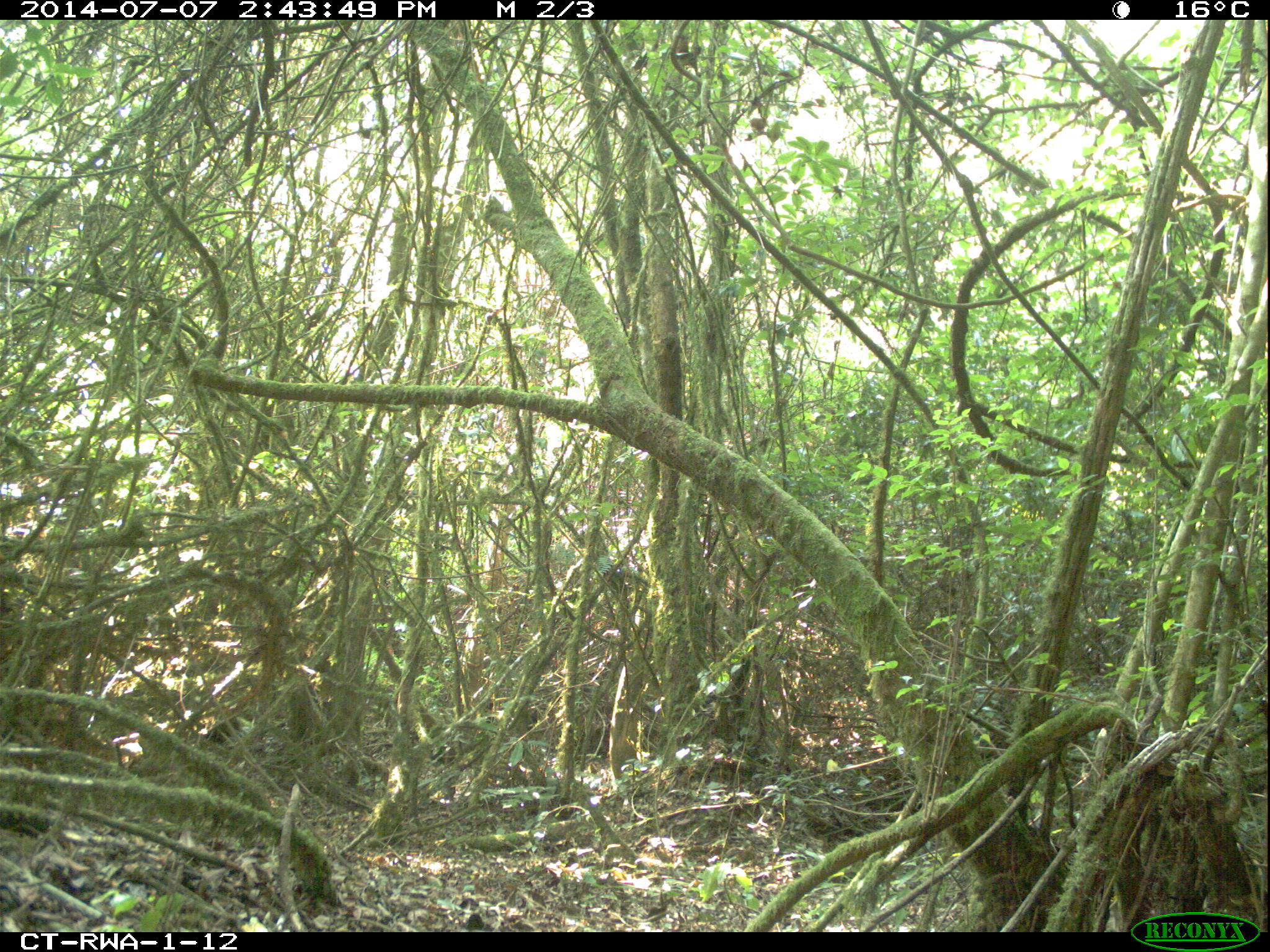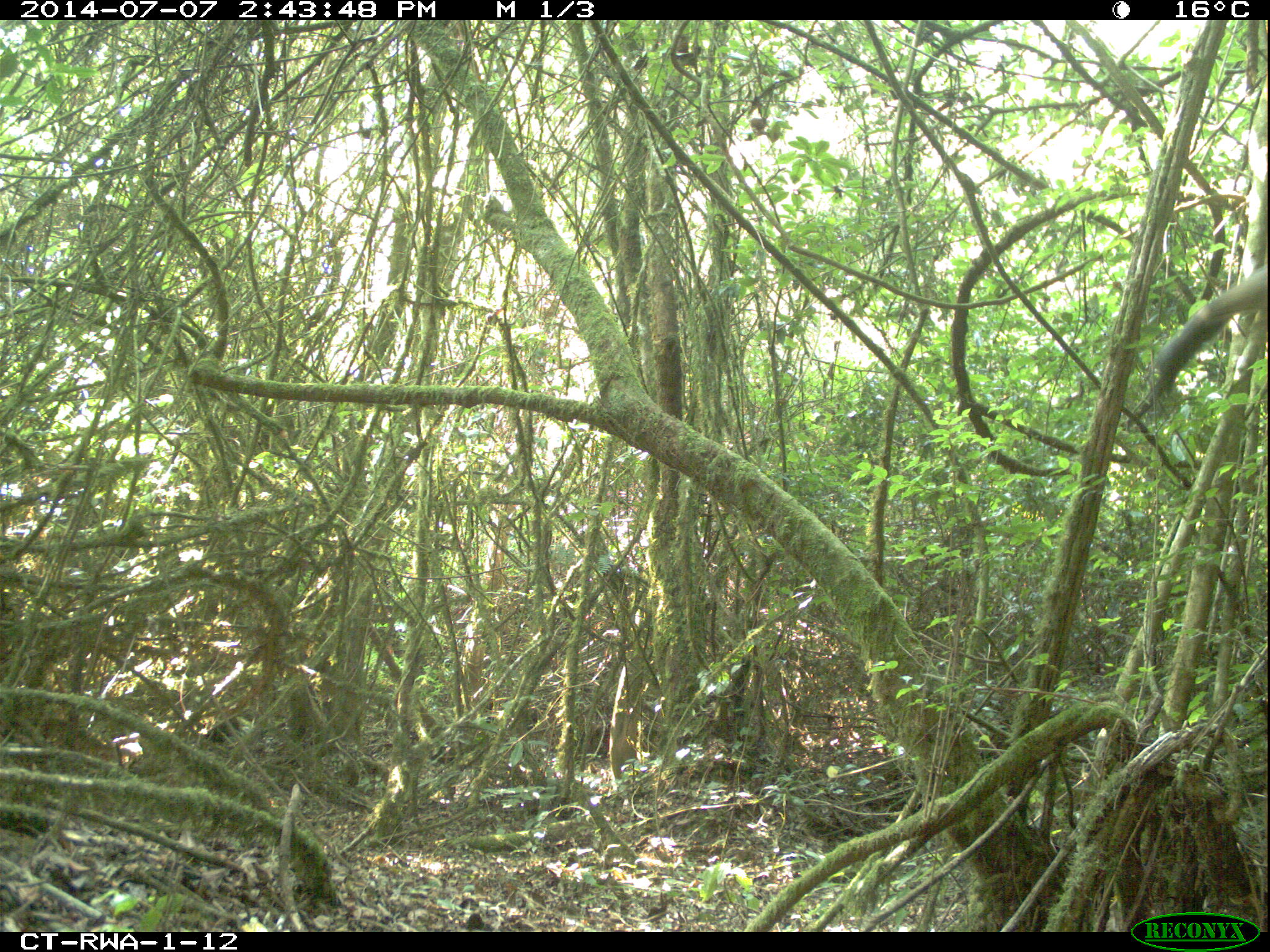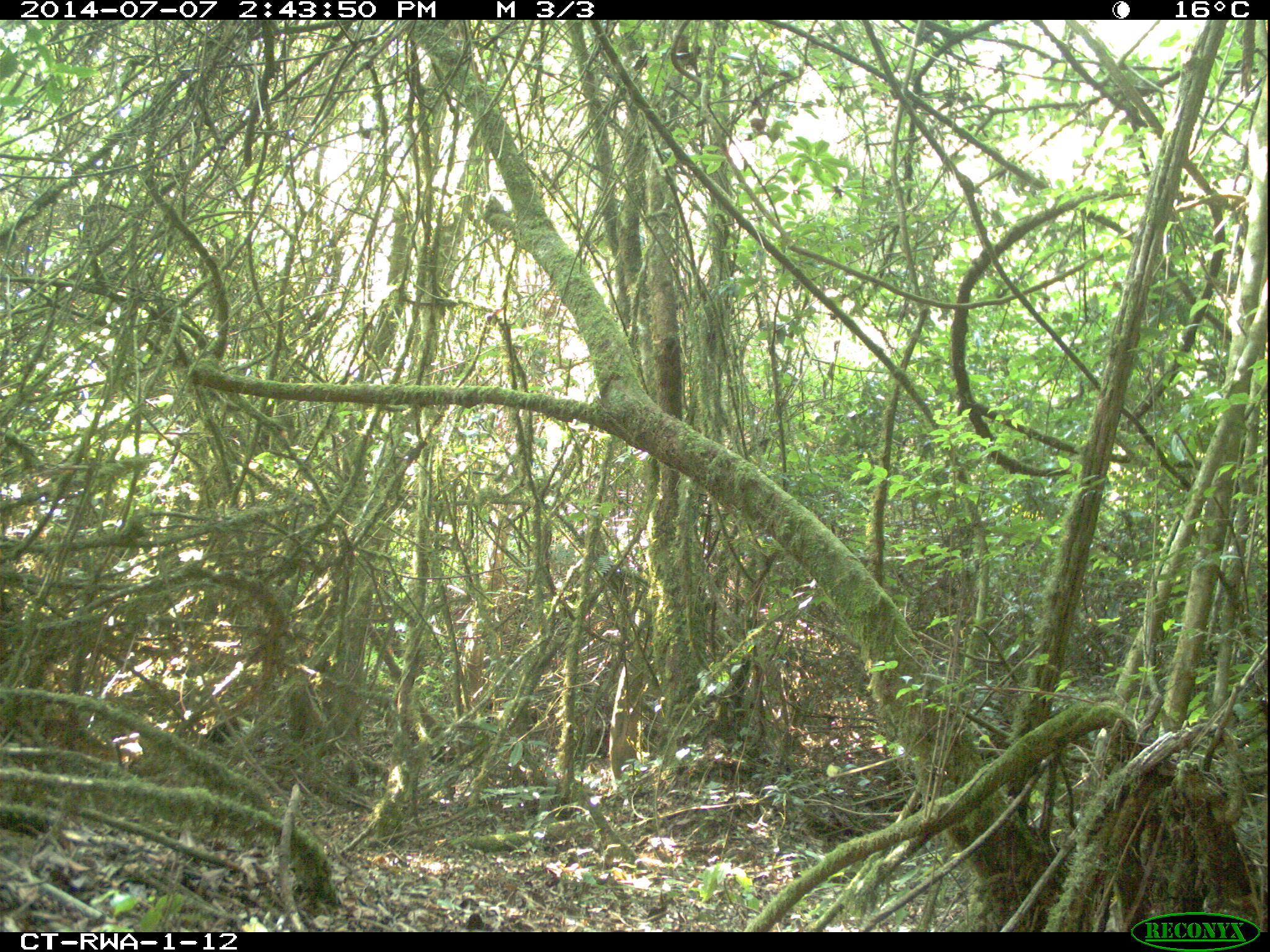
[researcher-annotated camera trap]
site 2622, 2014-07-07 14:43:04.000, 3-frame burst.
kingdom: Animalia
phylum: Chordata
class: Mammalia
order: Rodentia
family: Sciuridae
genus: Funisciurus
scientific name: Funisciurus carruthersi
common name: carruther's mountain squirrel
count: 1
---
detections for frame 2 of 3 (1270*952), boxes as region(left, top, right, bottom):
funisciurus carruthersi: region(483, 697, 539, 730); region(198, 717, 240, 745)